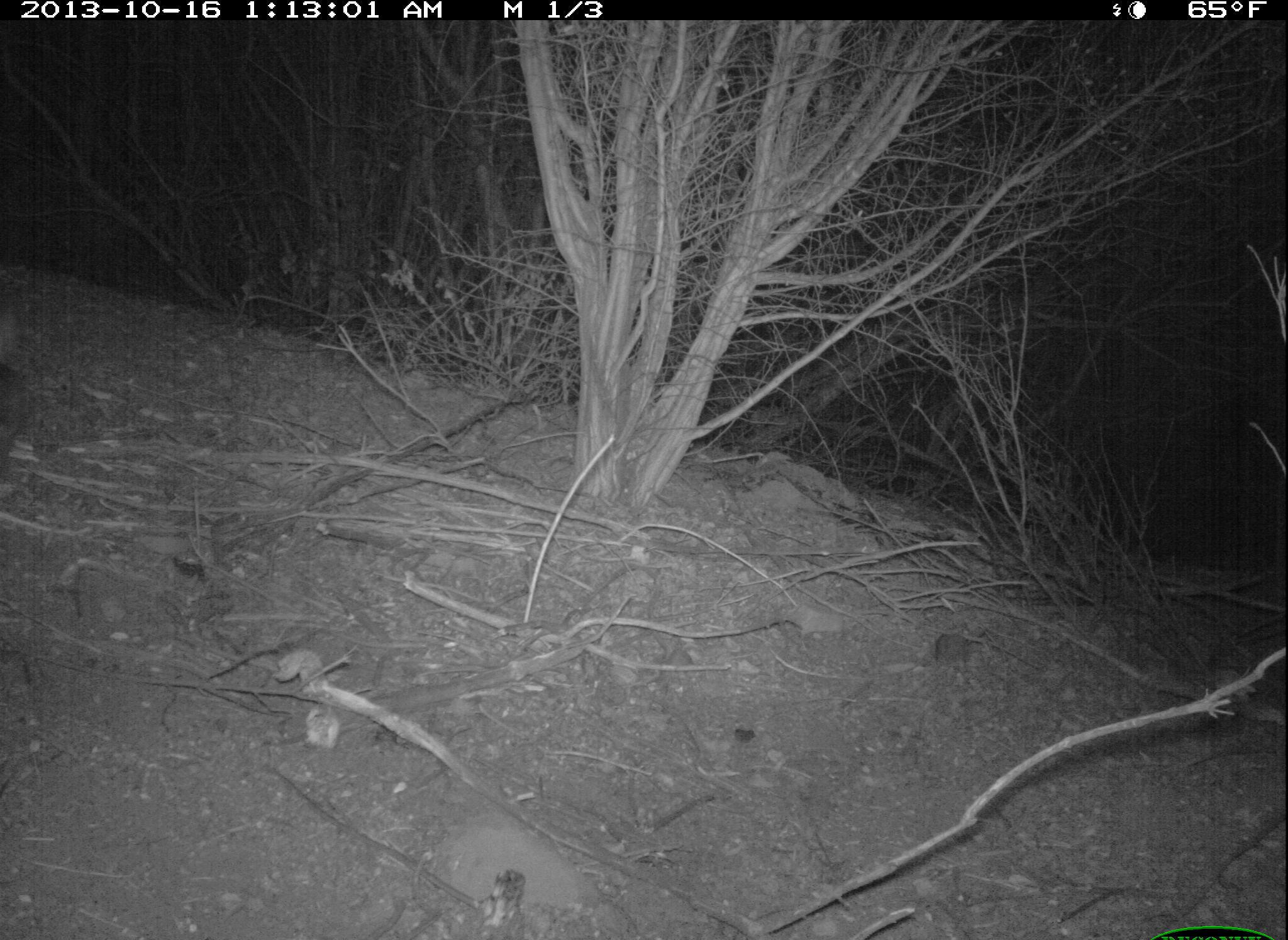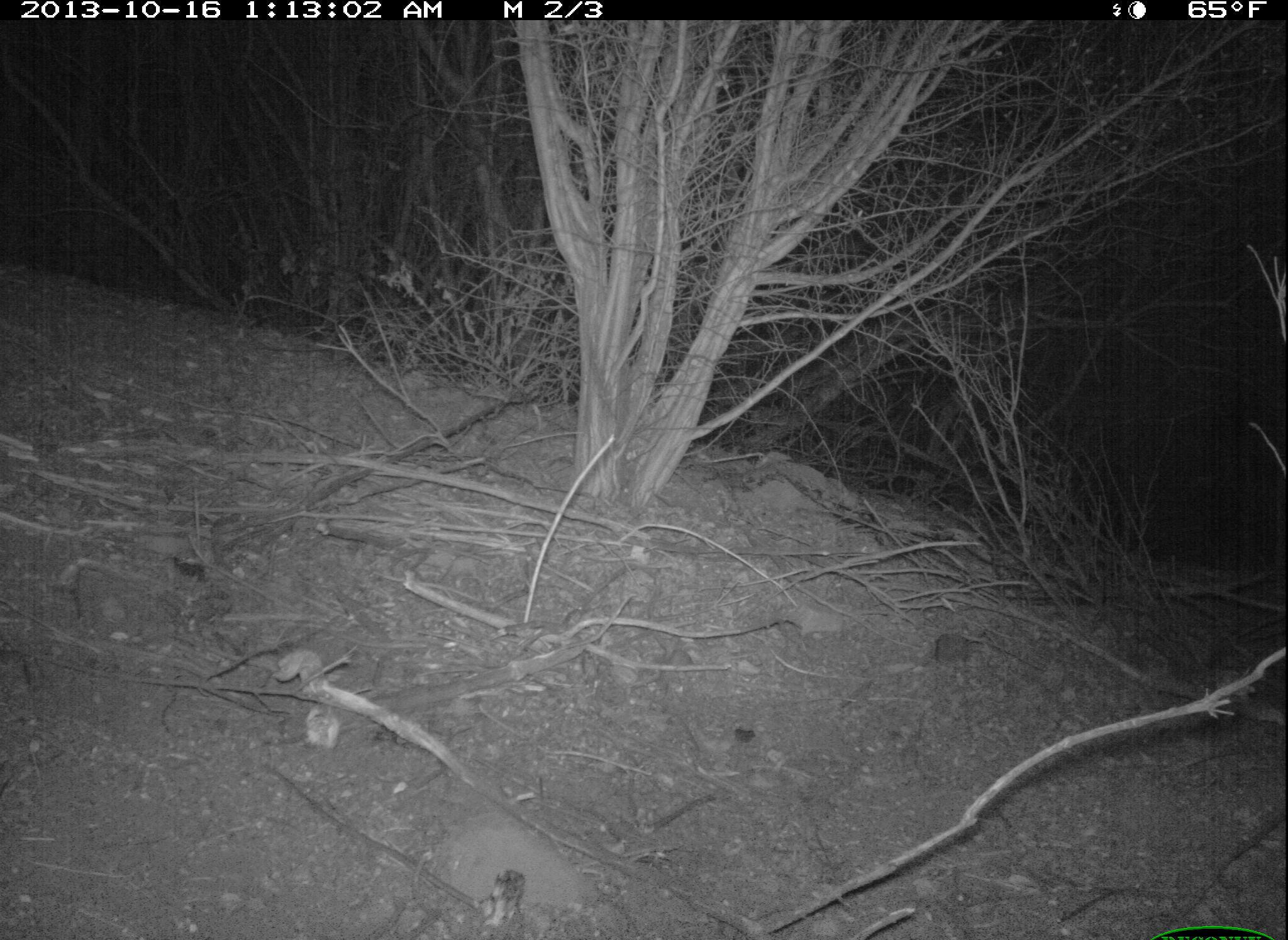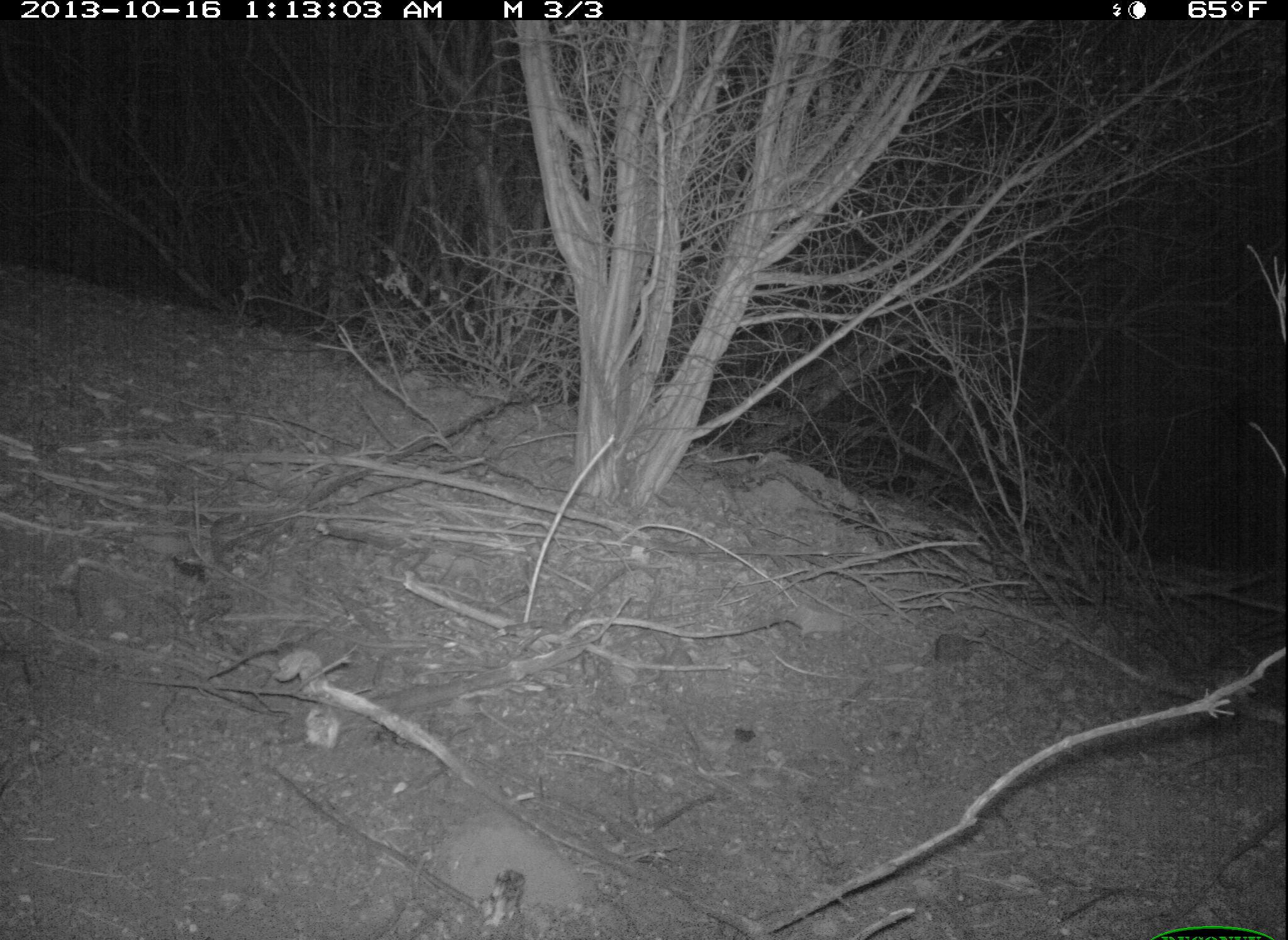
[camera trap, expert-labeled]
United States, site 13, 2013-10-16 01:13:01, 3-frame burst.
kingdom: Animalia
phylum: Chordata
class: Mammalia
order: Lagomorpha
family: Leporidae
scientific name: Leporidae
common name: rabbits and hares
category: rabbit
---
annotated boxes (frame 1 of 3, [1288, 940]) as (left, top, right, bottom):
rabbit: (0, 314, 25, 476)